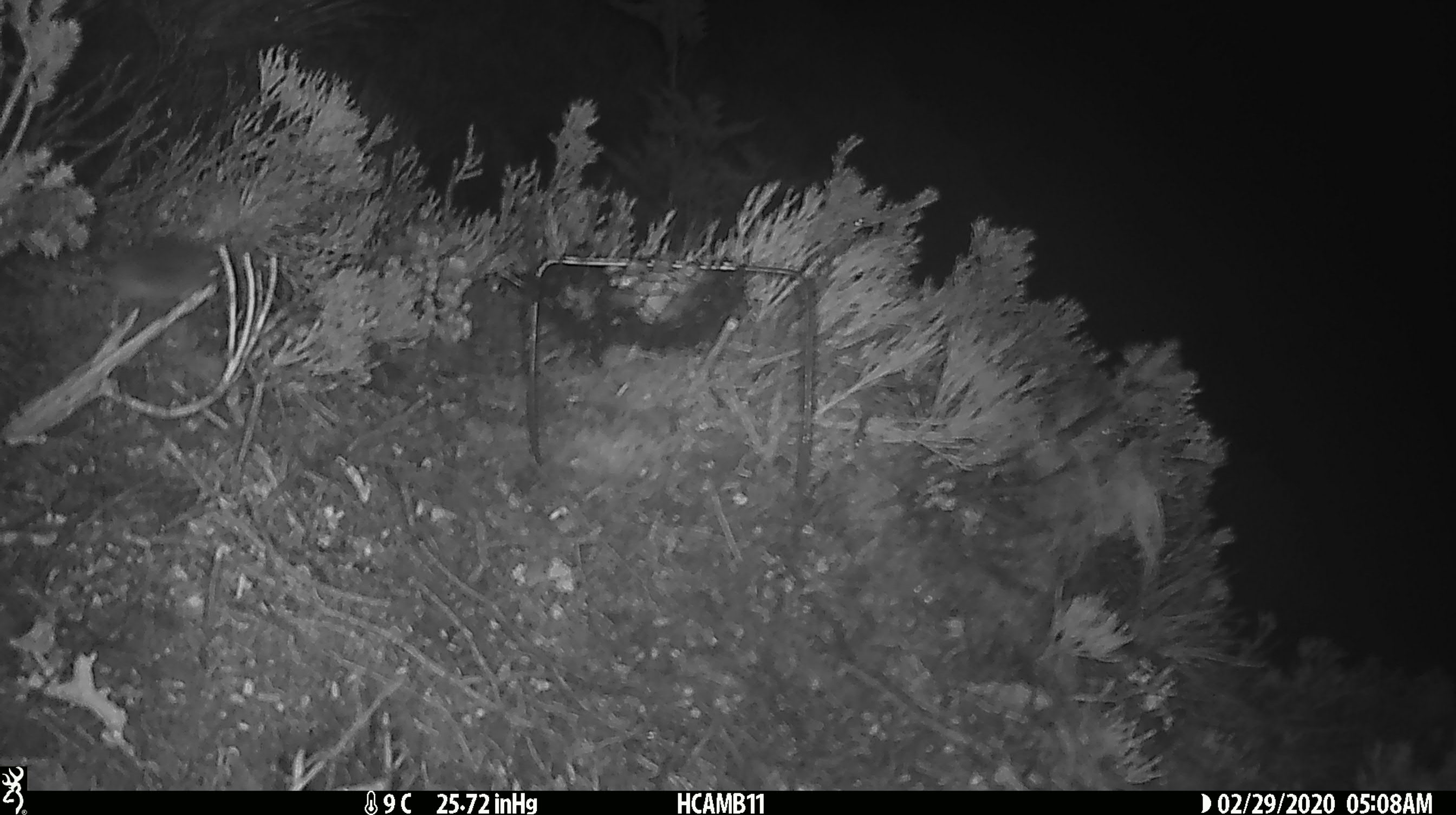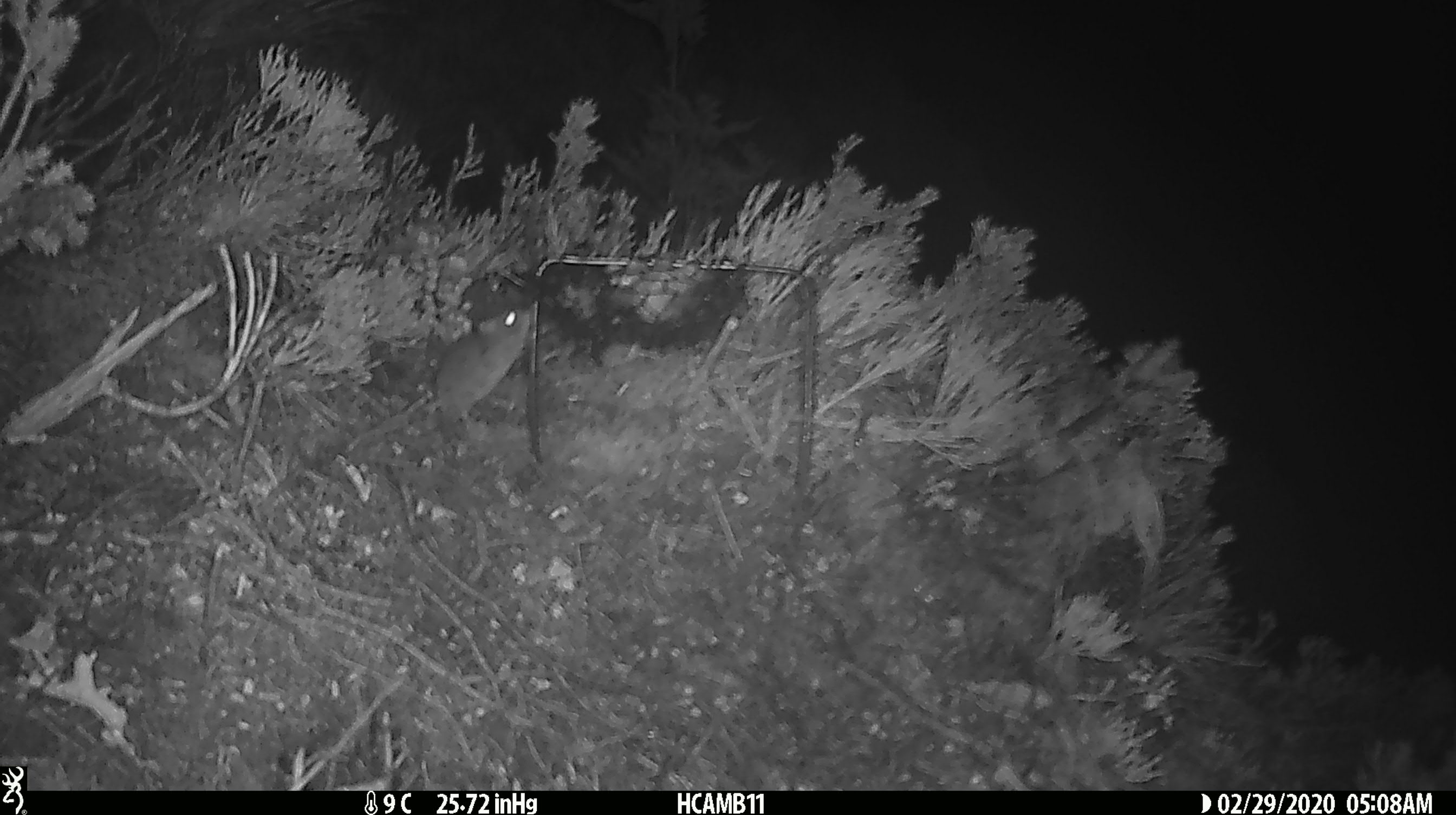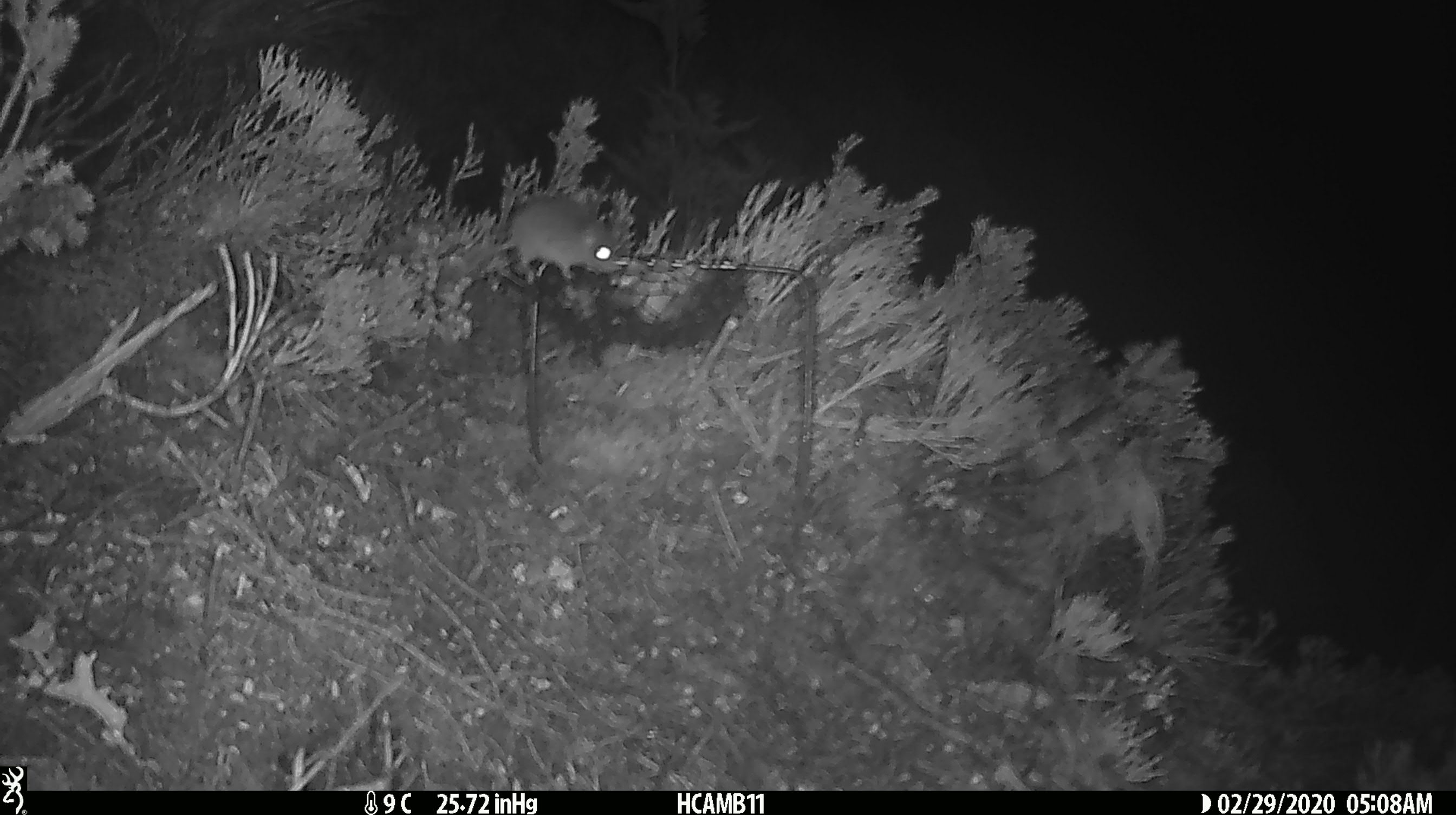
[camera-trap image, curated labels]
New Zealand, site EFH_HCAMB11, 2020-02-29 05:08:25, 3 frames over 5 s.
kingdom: Animalia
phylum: Chordata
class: Mammalia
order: Rodentia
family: Muridae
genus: Mus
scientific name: Mus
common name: mouse